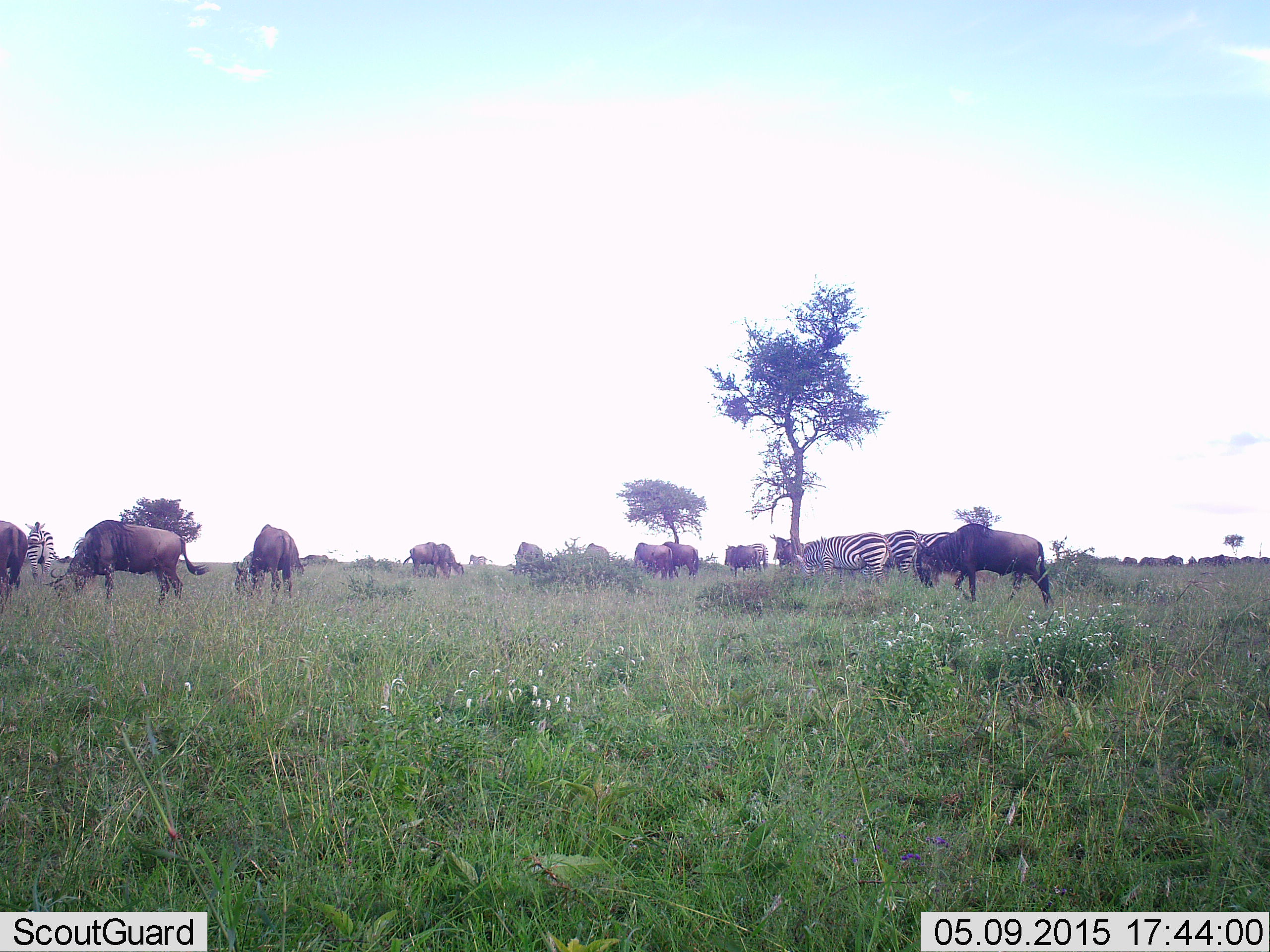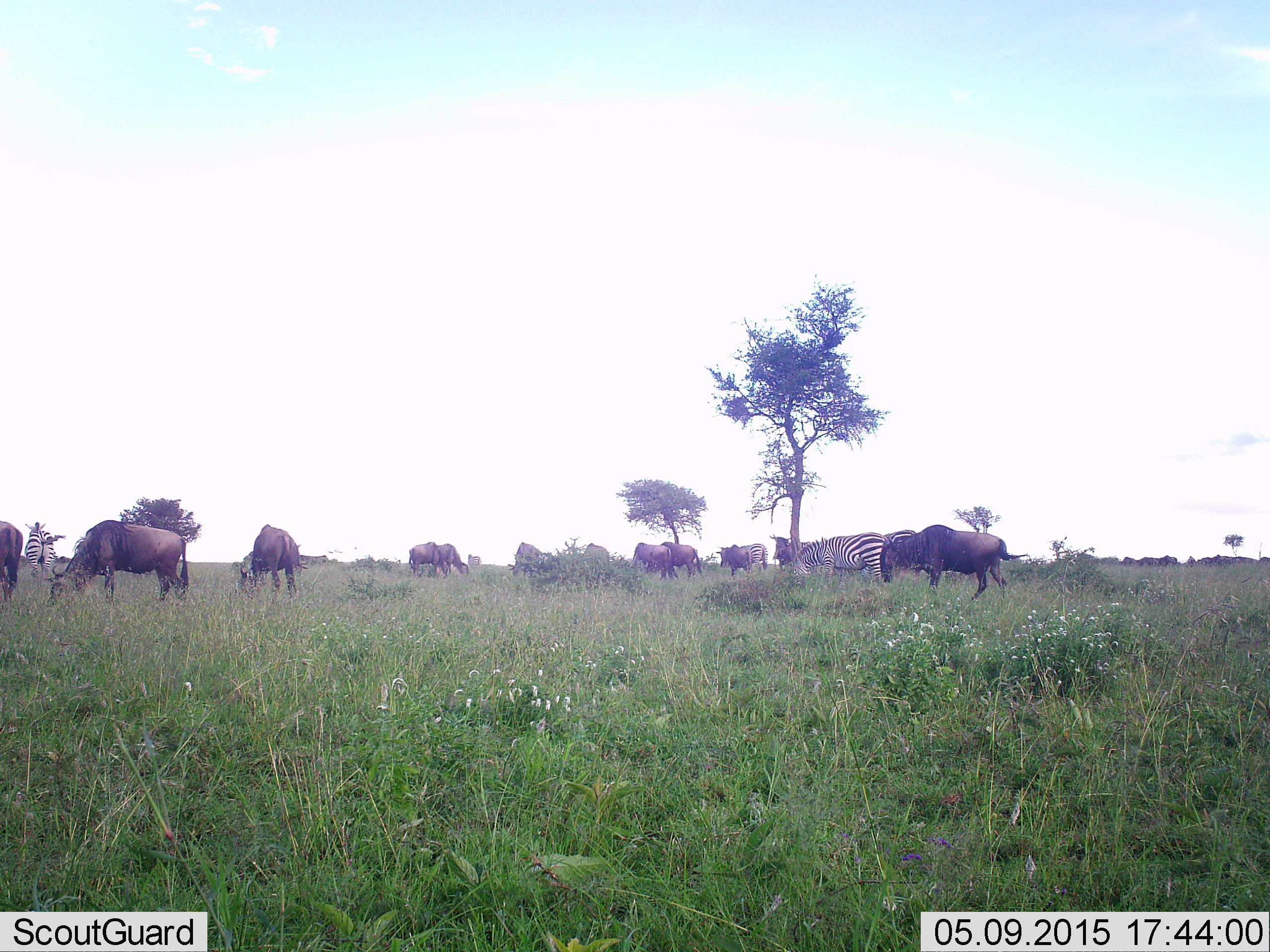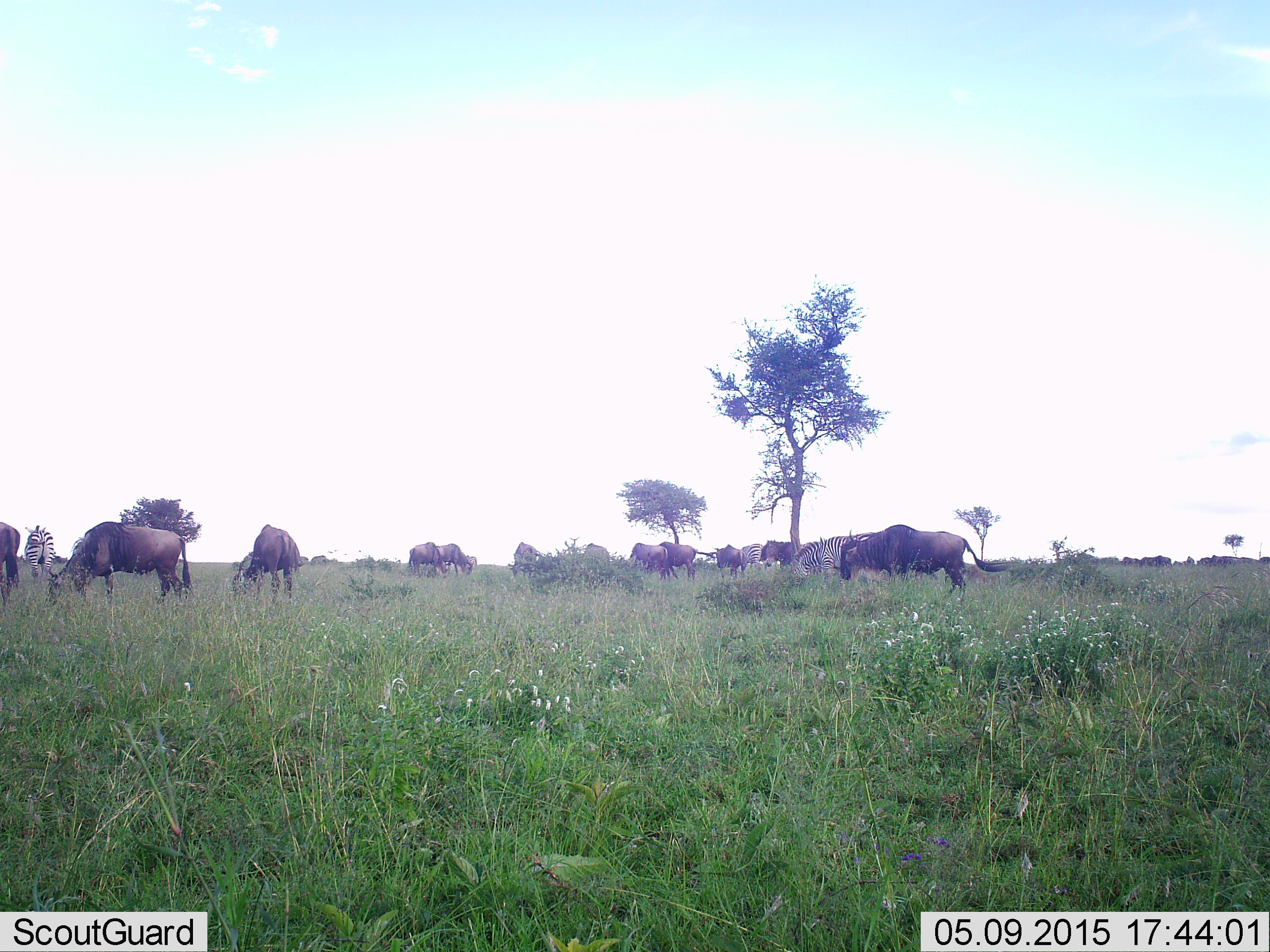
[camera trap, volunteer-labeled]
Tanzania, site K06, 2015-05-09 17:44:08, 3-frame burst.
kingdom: Animalia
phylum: Chordata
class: Mammalia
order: Artiodactyla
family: Bovidae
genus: Connochaetes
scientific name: Connochaetes taurinus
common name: blue wildebeest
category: wildebeest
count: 11-50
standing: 40%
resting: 10%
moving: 70%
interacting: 0%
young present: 0%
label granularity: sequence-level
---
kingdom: Animalia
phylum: Chordata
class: Mammalia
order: Perissodactyla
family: Equidae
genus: Equus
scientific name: Equus quagga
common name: plains zebra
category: zebra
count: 3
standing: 50%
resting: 0%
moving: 42%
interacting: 8%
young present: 0%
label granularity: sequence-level